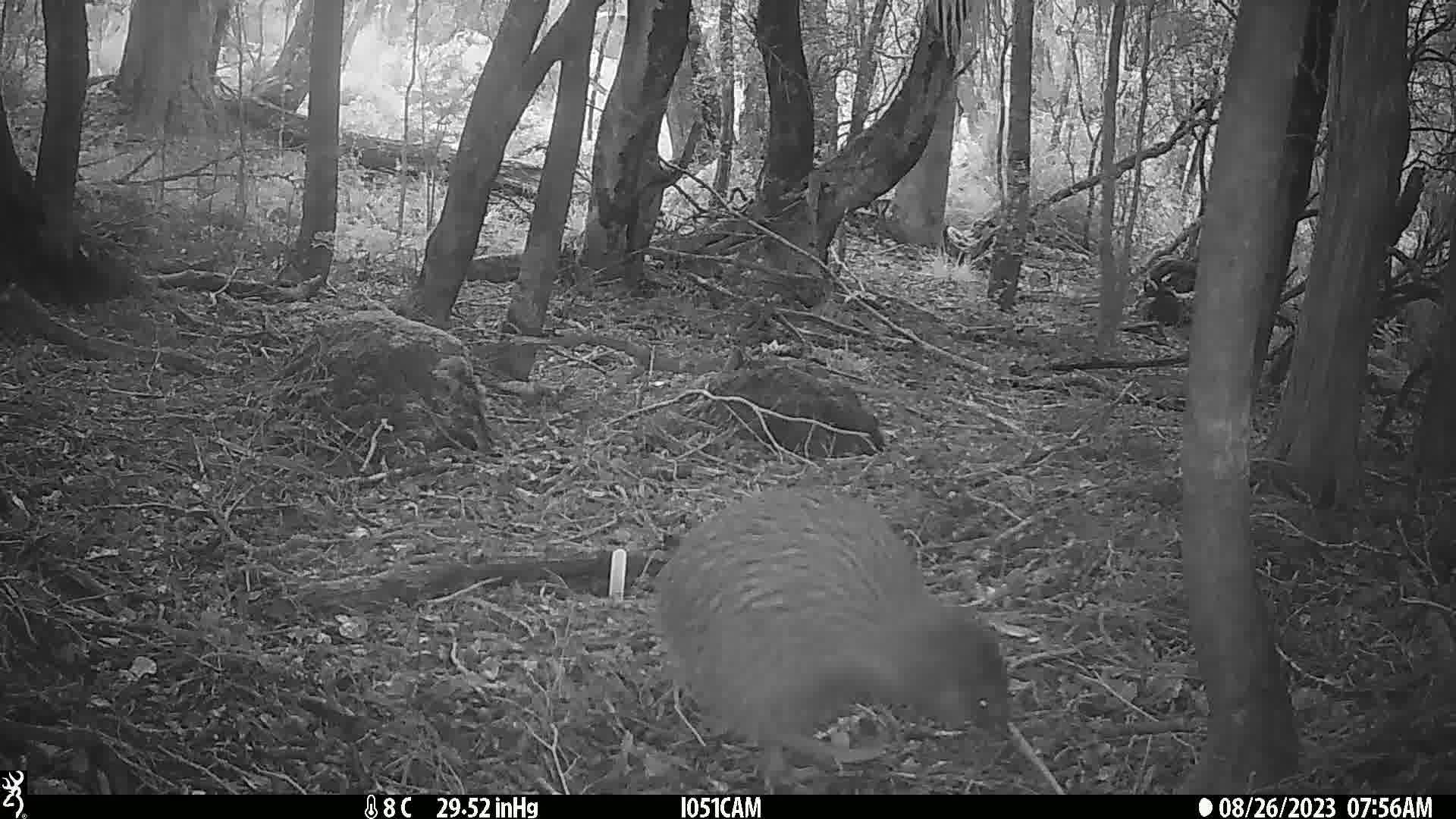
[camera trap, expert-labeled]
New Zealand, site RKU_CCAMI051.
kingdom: Animalia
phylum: Chordata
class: Aves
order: Apterygiformes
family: Apterygidae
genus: Apteryx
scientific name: Apteryx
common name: kiwi